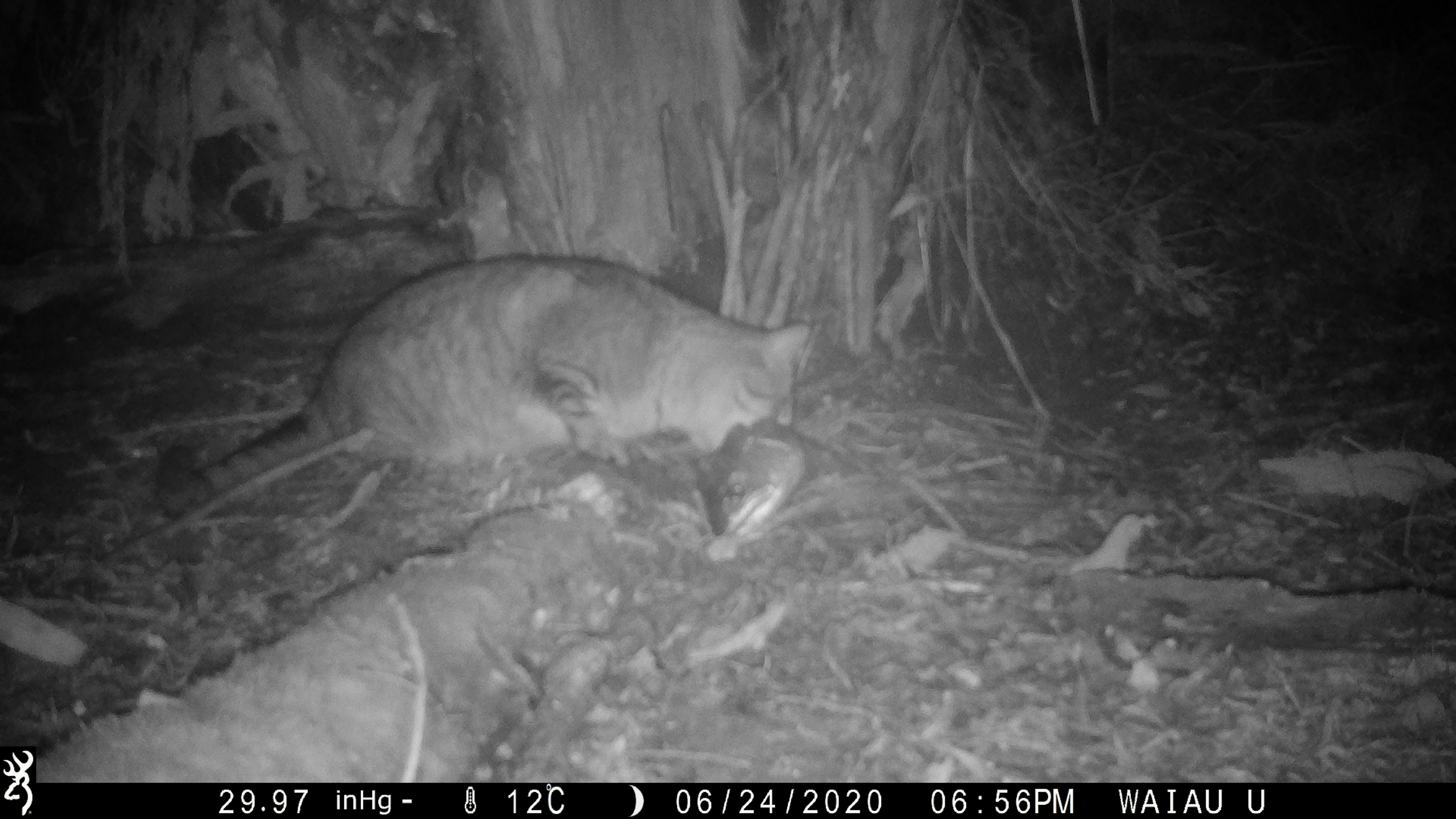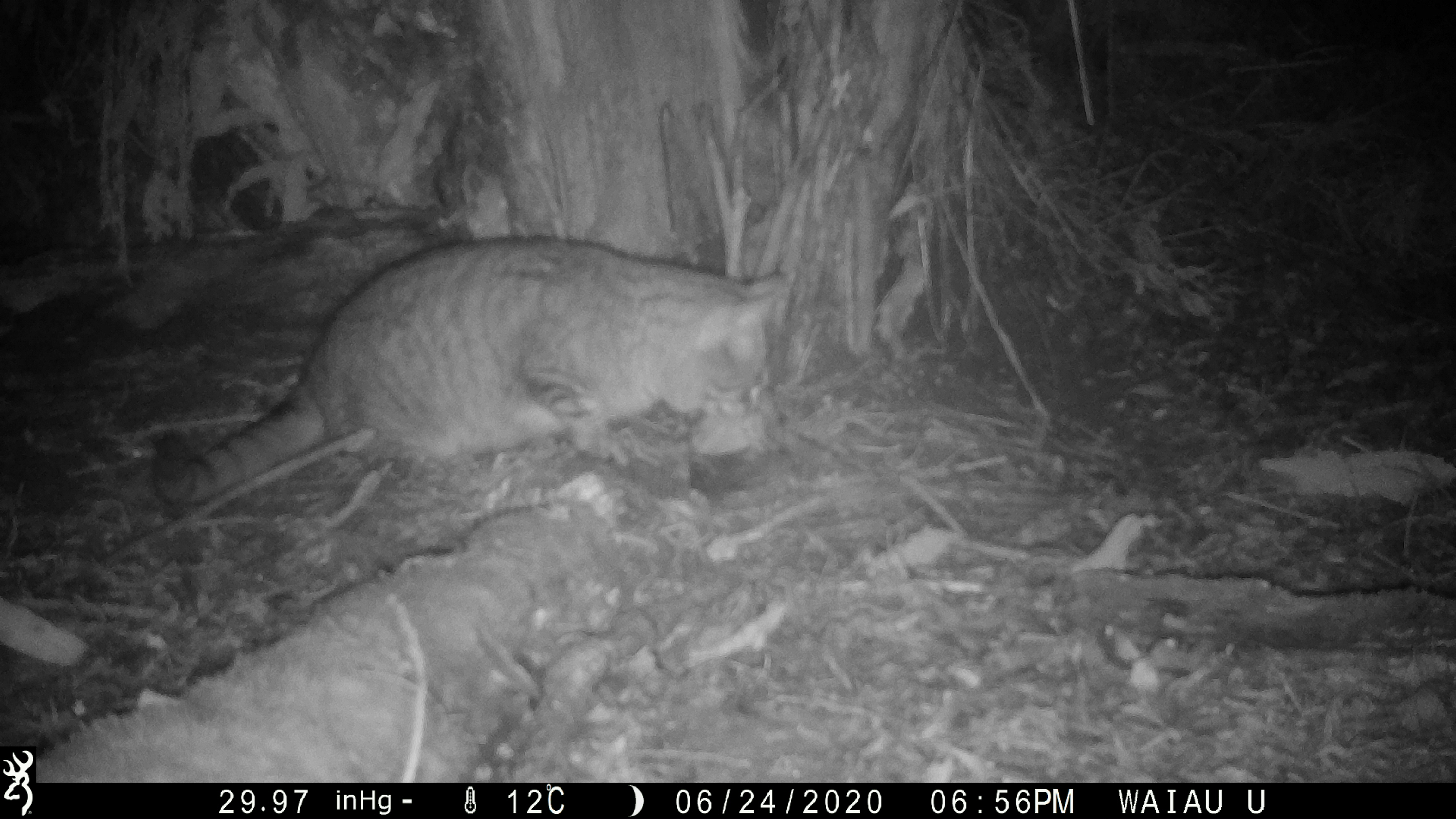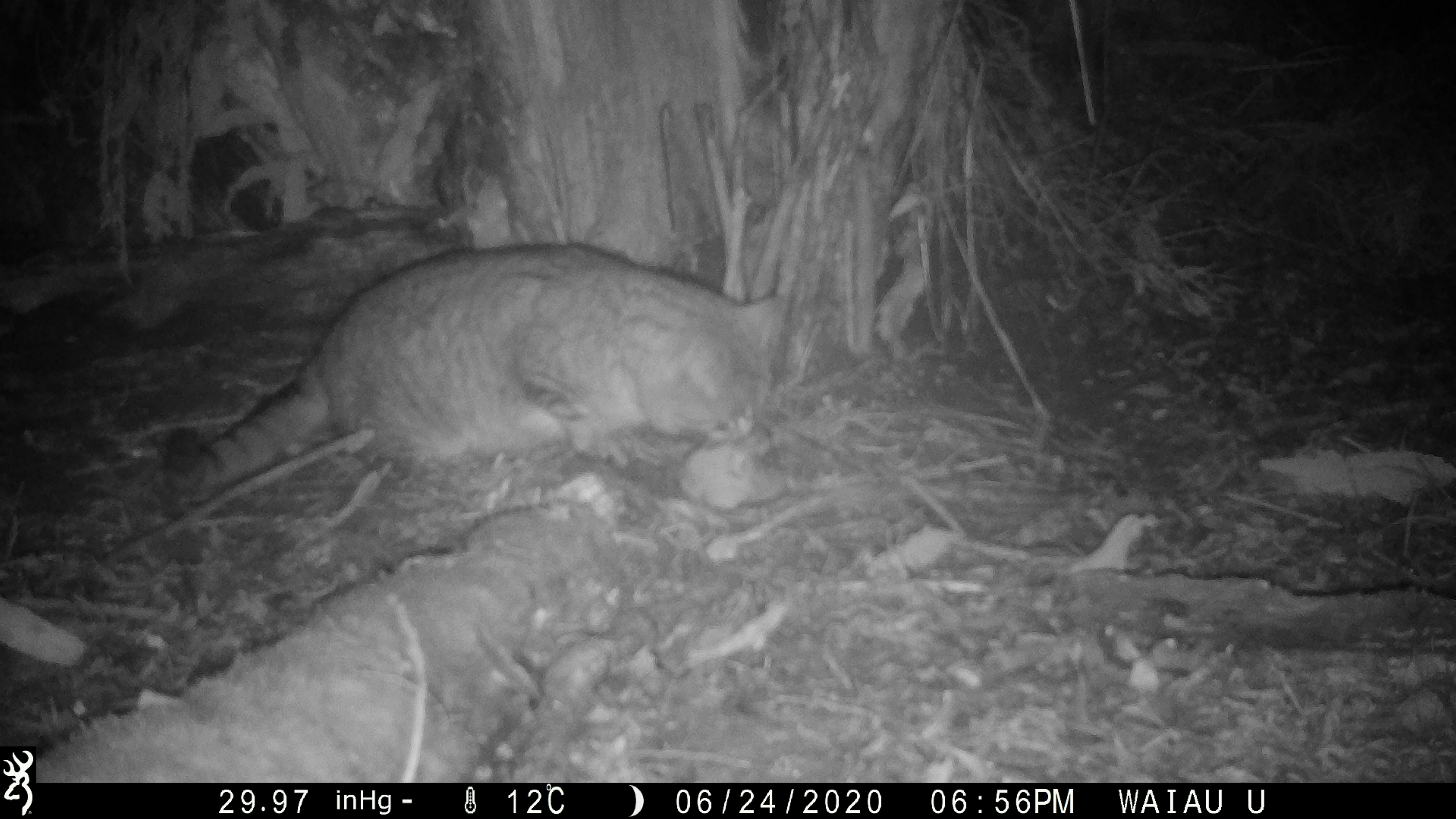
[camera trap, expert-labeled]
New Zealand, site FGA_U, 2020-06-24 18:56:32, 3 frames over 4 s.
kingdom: Animalia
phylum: Chordata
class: Mammalia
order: Carnivora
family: Felidae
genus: Felis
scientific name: Felis catus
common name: domestic cat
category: cat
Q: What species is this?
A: Cat (domestic cat) (Felis catus).